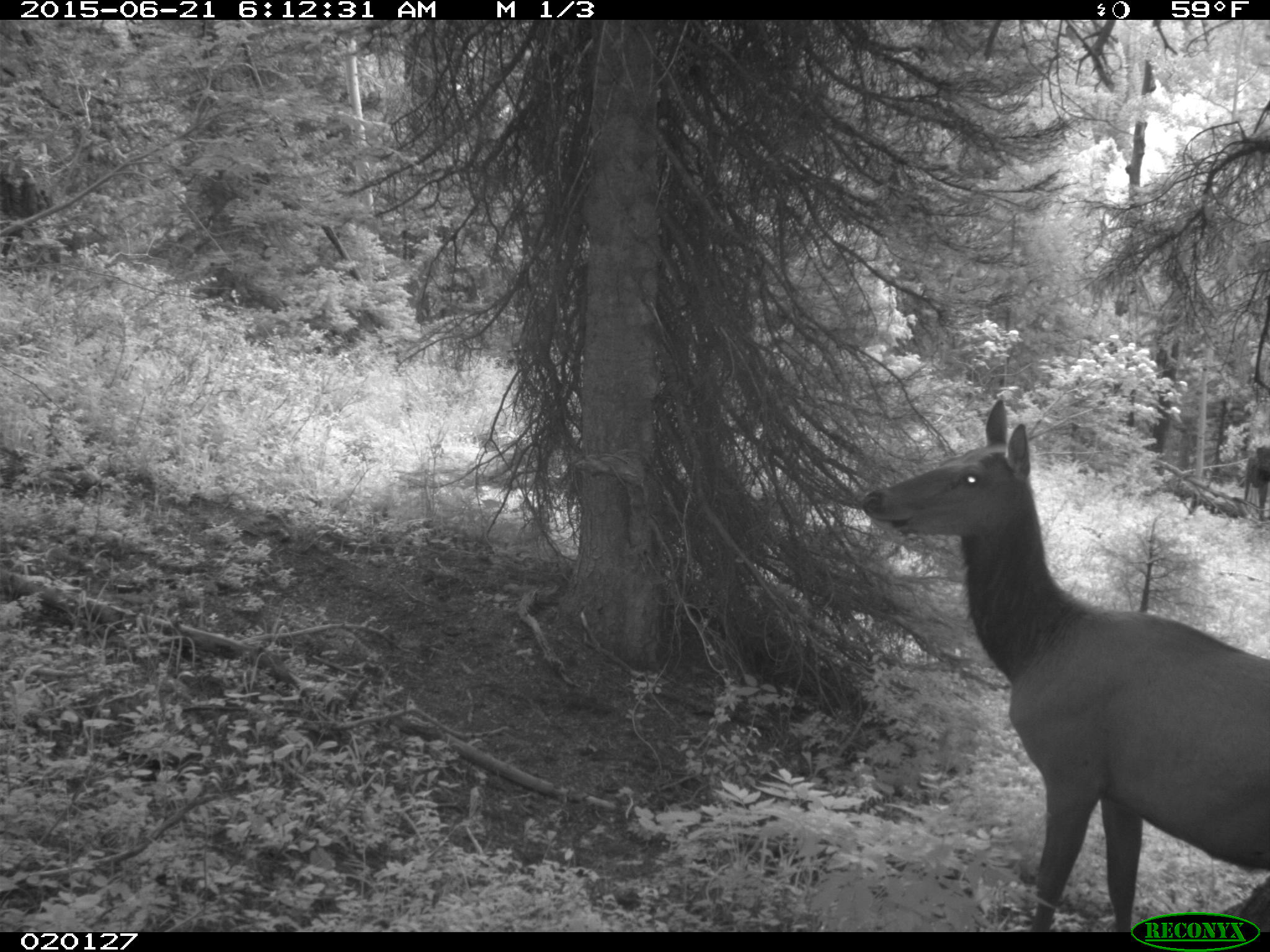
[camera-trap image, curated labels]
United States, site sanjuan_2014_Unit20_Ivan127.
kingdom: Animalia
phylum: Chordata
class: Mammalia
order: Artiodactyla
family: Cervidae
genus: Cervus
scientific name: Cervus elaphus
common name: red deer